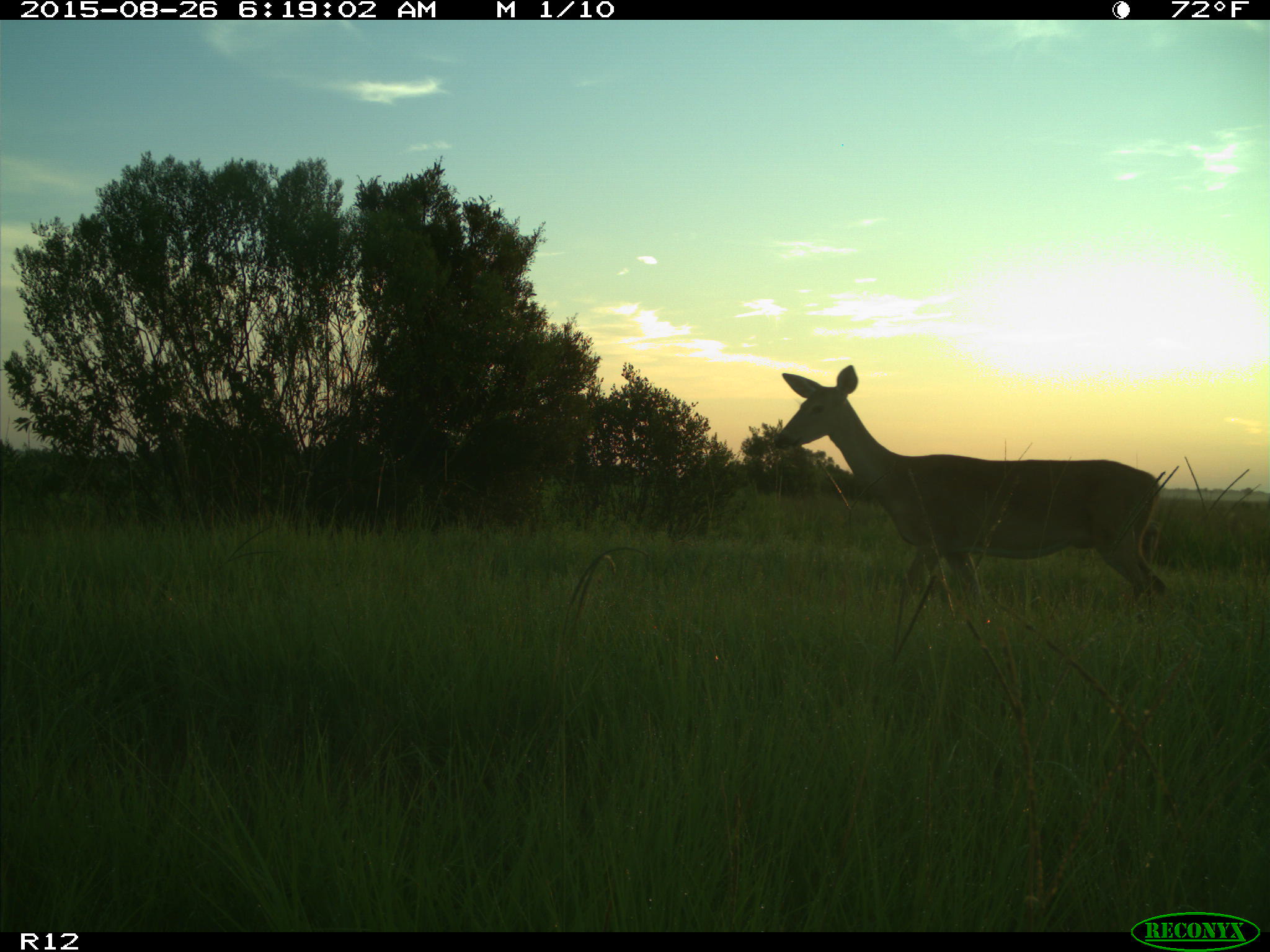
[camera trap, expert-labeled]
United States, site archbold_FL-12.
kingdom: Animalia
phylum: Chordata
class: Mammalia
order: Artiodactyla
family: Cervidae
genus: Odocoileus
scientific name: Odocoileus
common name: deer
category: unidentified deer